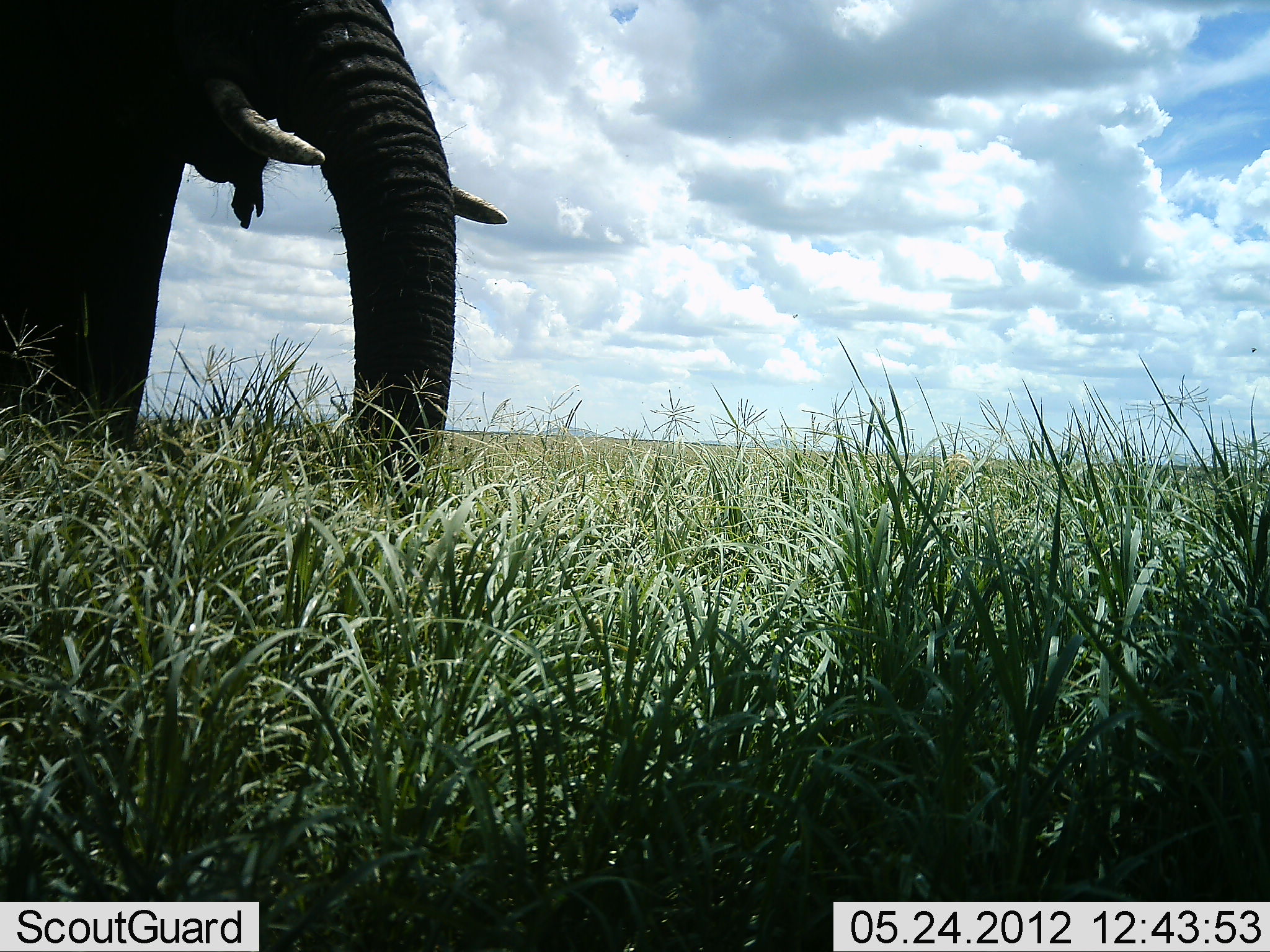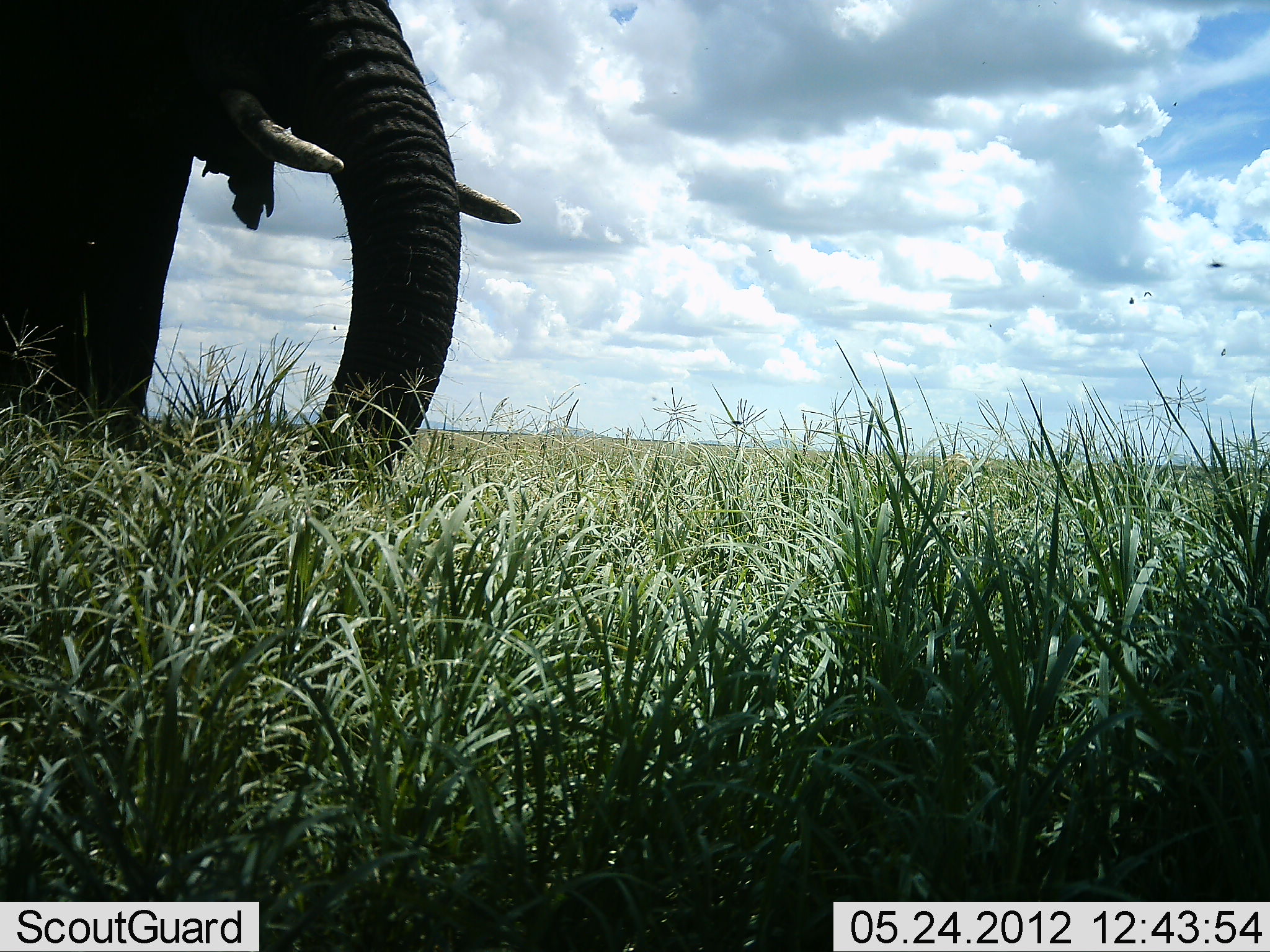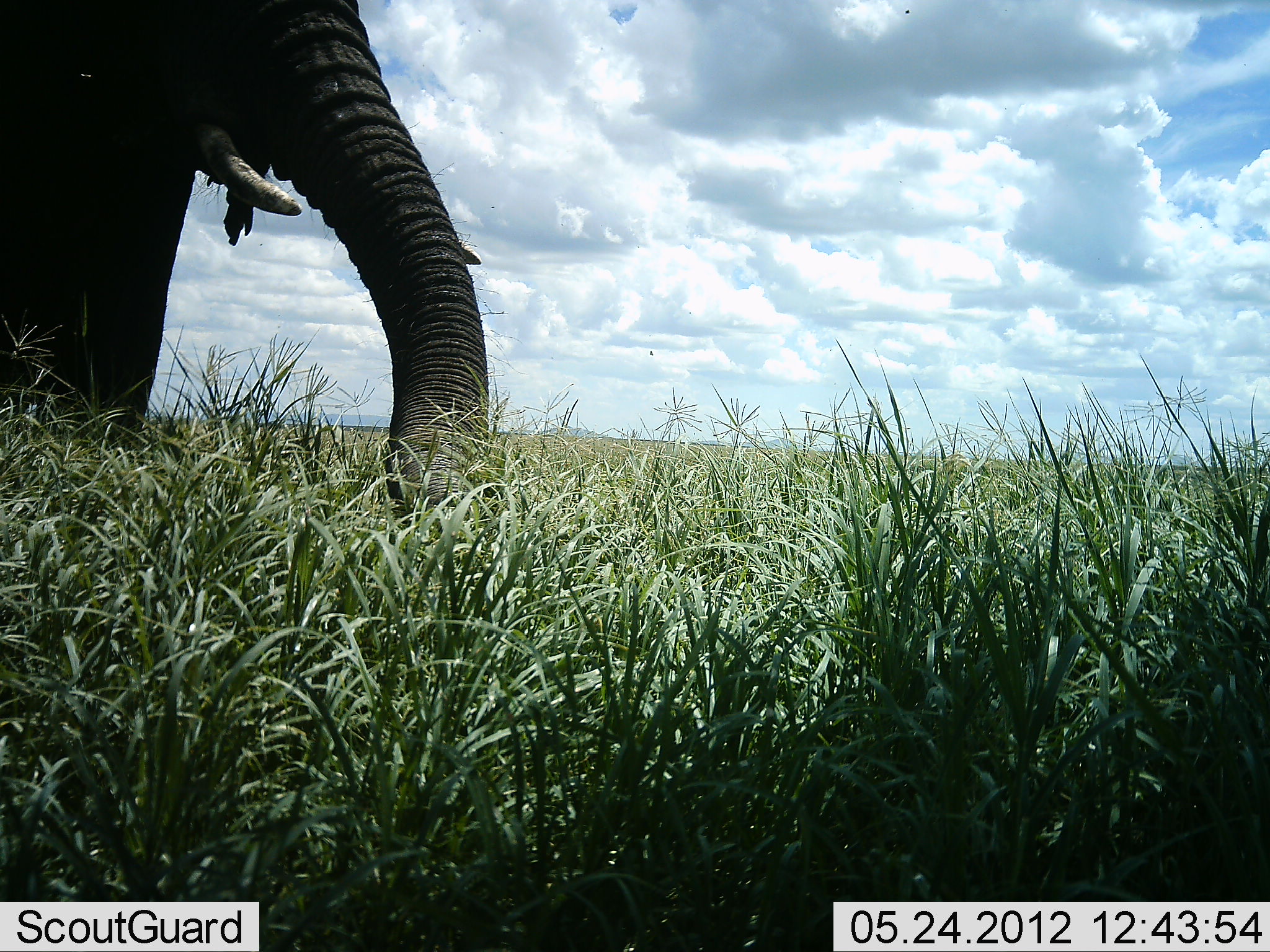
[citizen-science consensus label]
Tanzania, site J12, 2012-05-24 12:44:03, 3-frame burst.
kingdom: Animalia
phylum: Chordata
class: Mammalia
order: Proboscidea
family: Elephantidae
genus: Loxodonta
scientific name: Loxodonta africana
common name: african bush elephant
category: elephant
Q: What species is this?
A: Elephant (african bush elephant) (Loxodonta africana).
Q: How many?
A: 1.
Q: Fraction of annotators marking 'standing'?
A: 61%.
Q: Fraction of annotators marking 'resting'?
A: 0%.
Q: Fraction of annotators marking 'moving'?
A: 0%.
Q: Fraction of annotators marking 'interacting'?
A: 0%.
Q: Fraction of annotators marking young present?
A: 0%.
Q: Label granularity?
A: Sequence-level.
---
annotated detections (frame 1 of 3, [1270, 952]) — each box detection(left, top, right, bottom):
animal: detection(1, 0, 520, 513)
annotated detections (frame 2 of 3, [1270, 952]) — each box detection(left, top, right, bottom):
animal: detection(2, 0, 522, 501)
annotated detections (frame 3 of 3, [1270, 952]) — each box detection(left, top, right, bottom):
animal: detection(0, 0, 522, 528)